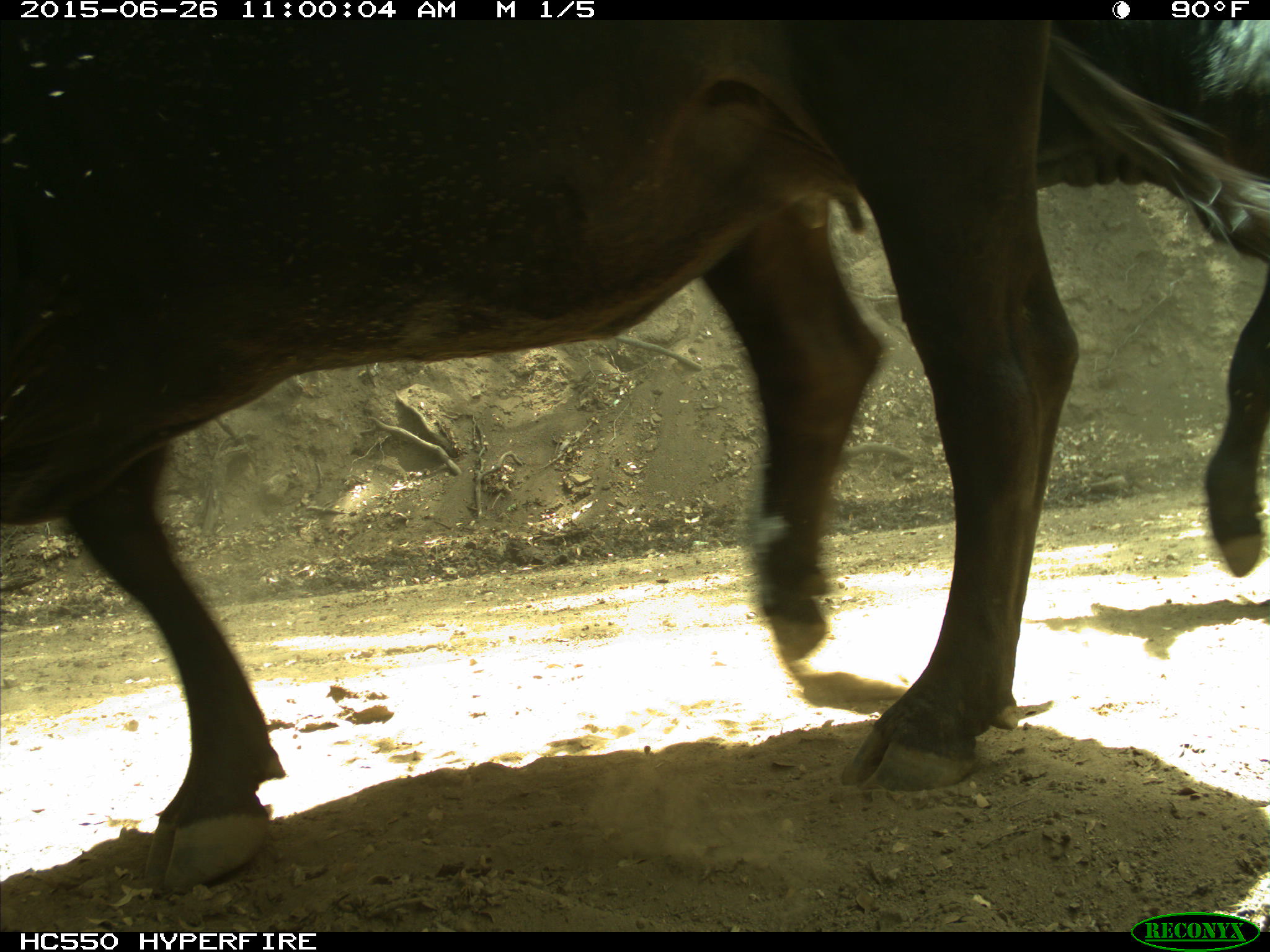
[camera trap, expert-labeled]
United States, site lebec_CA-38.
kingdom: Animalia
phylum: Chordata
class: Mammalia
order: Artiodactyla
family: Bovidae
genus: Bos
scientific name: Bos taurus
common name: domestic cow